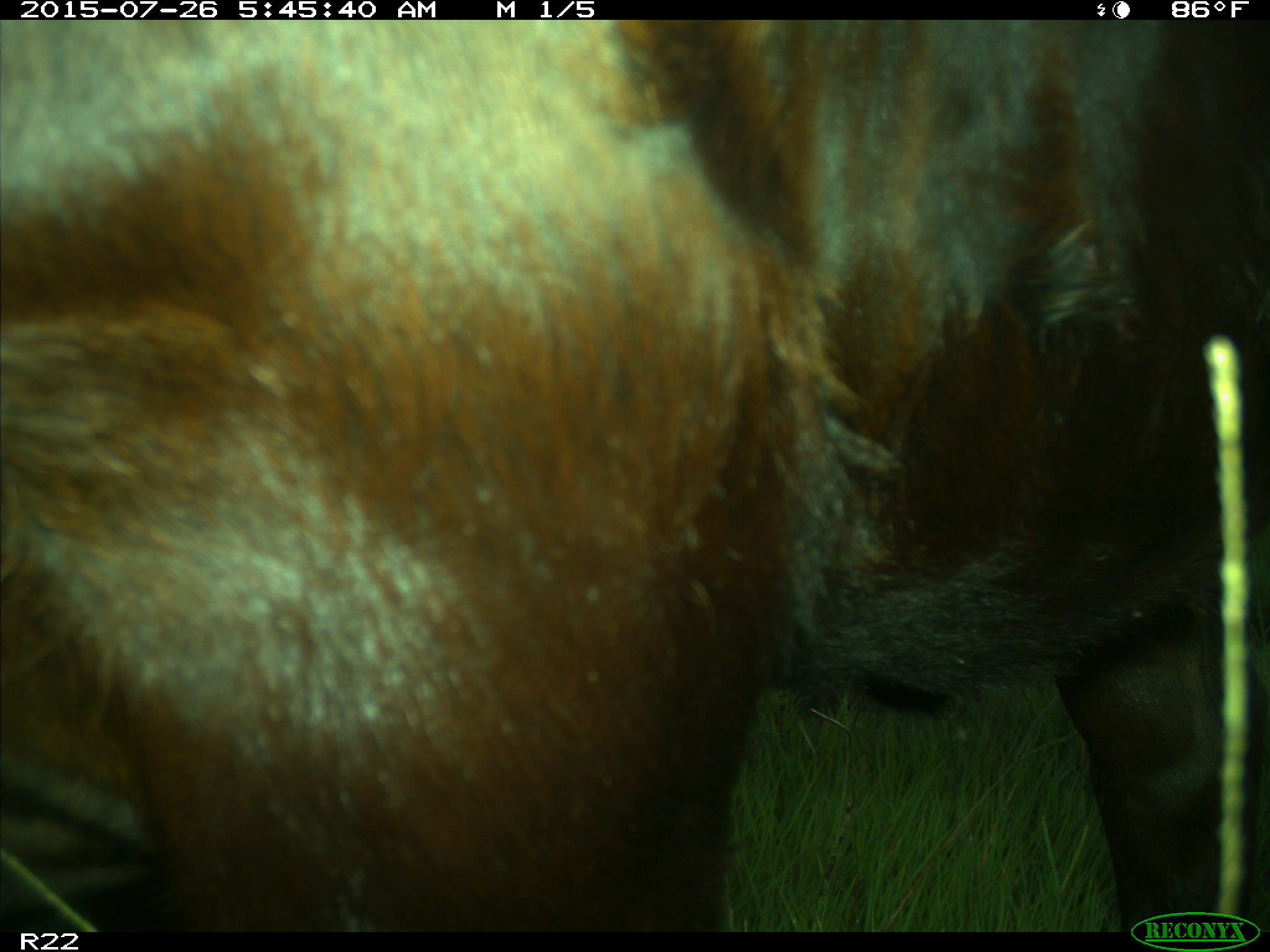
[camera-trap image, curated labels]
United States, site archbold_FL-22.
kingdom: Animalia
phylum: Chordata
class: Mammalia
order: Artiodactyla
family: Bovidae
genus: Bos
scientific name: Bos taurus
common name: domestic cow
Bos taurus (domestic cow).